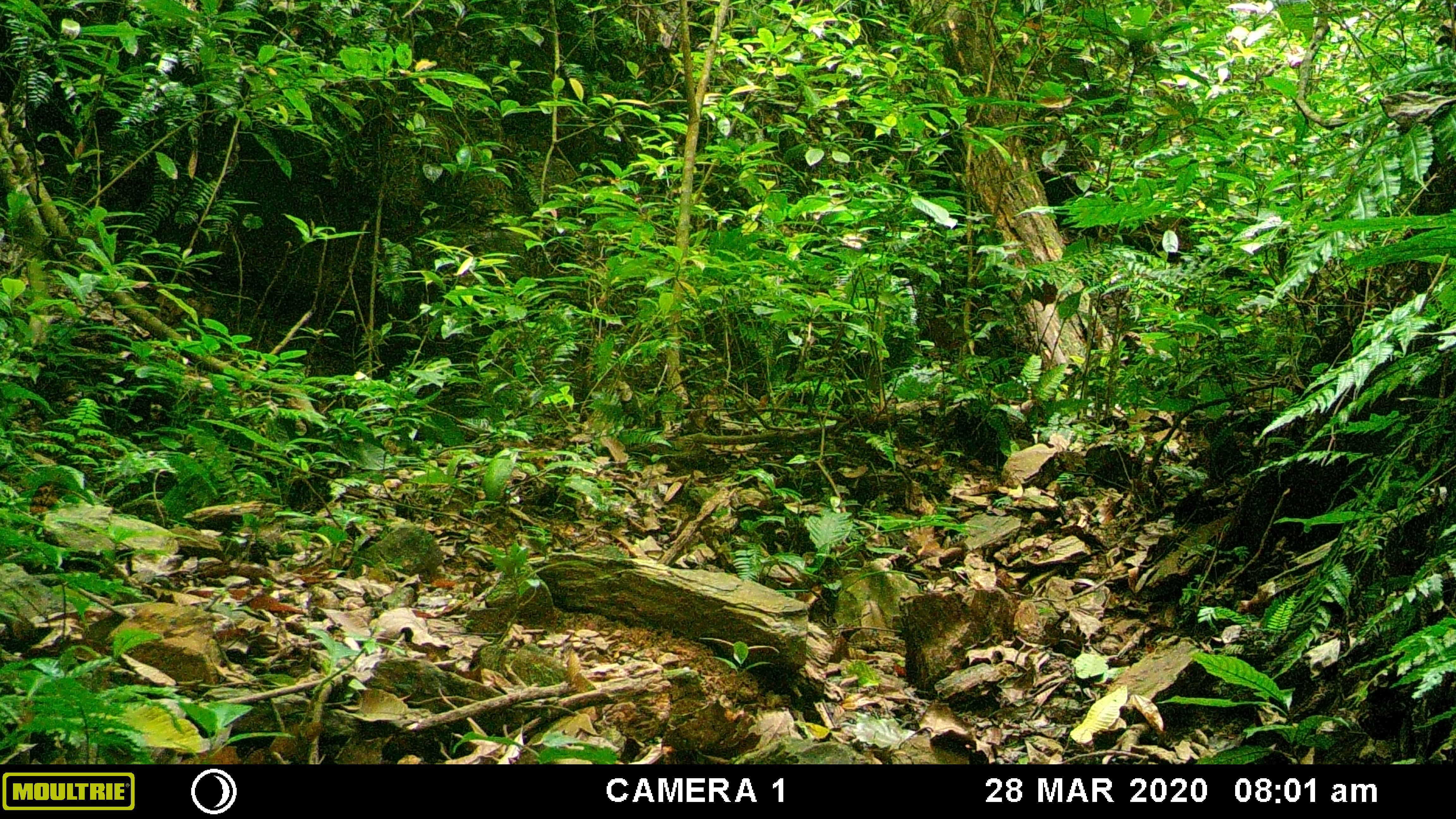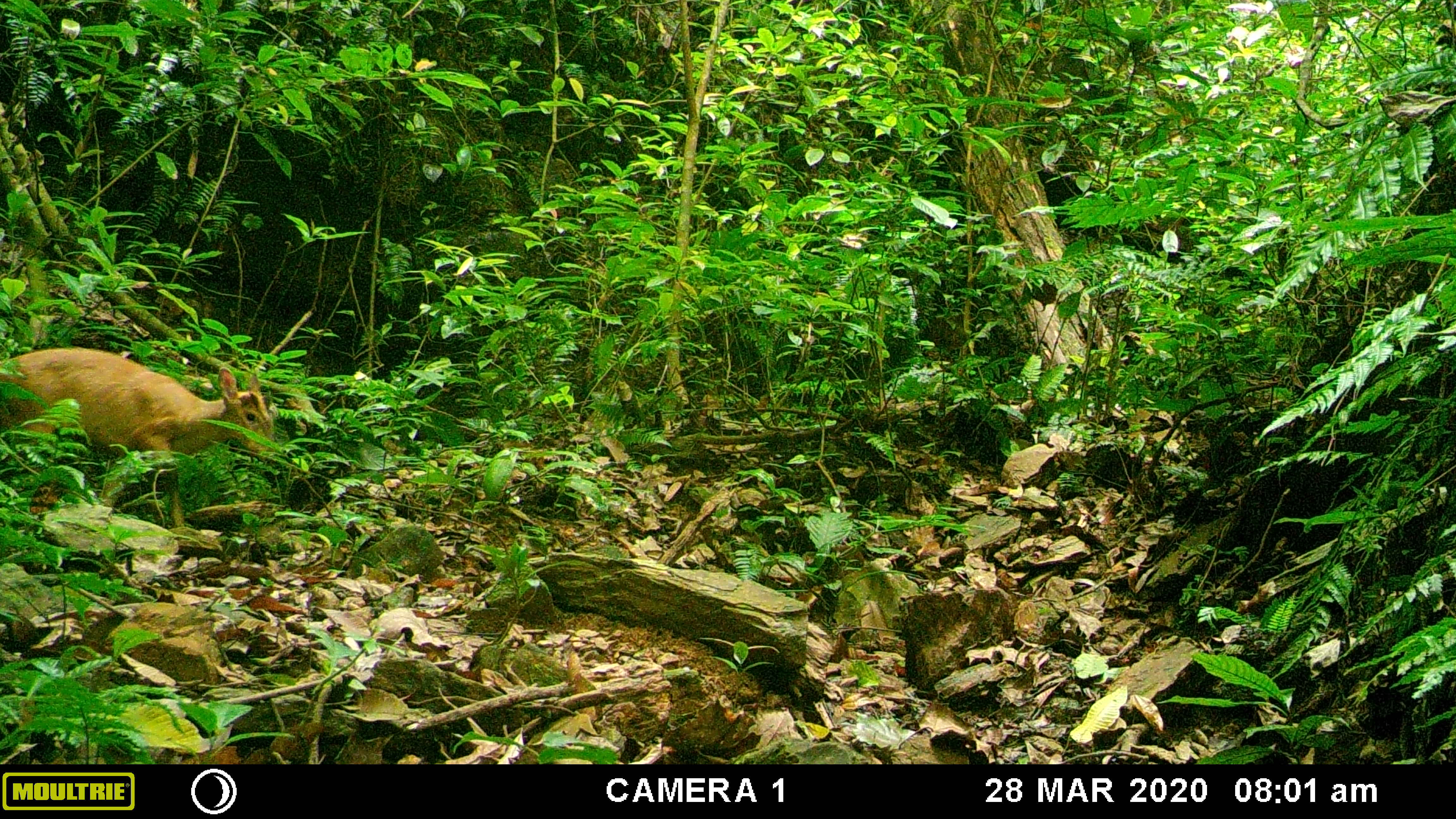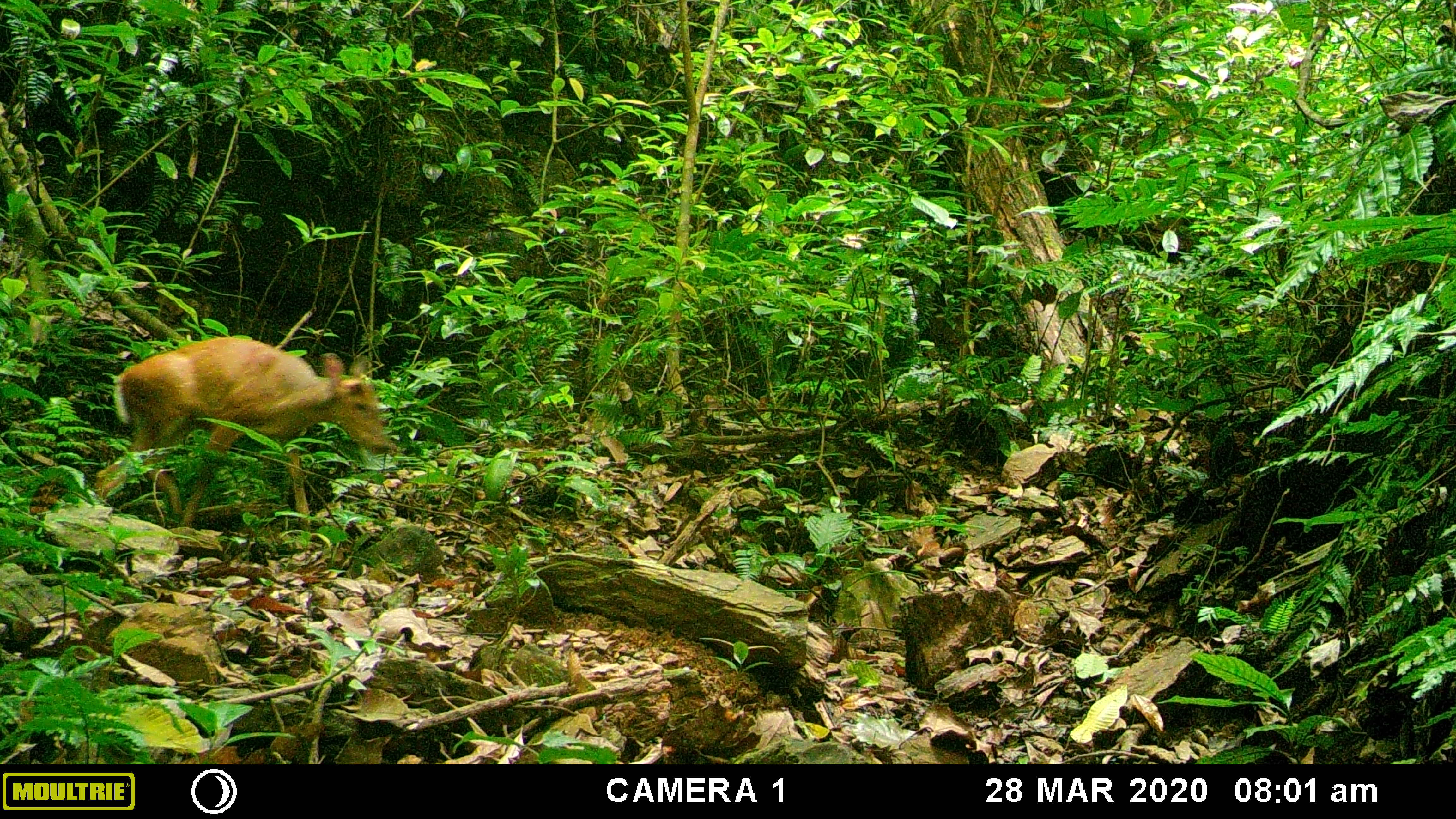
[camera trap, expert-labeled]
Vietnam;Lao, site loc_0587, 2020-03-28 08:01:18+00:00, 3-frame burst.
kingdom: Animalia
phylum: Chordata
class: Mammalia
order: Artiodactyla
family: Cervidae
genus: Muntiacus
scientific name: Muntiacus muntjak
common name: red muntjac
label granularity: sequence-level